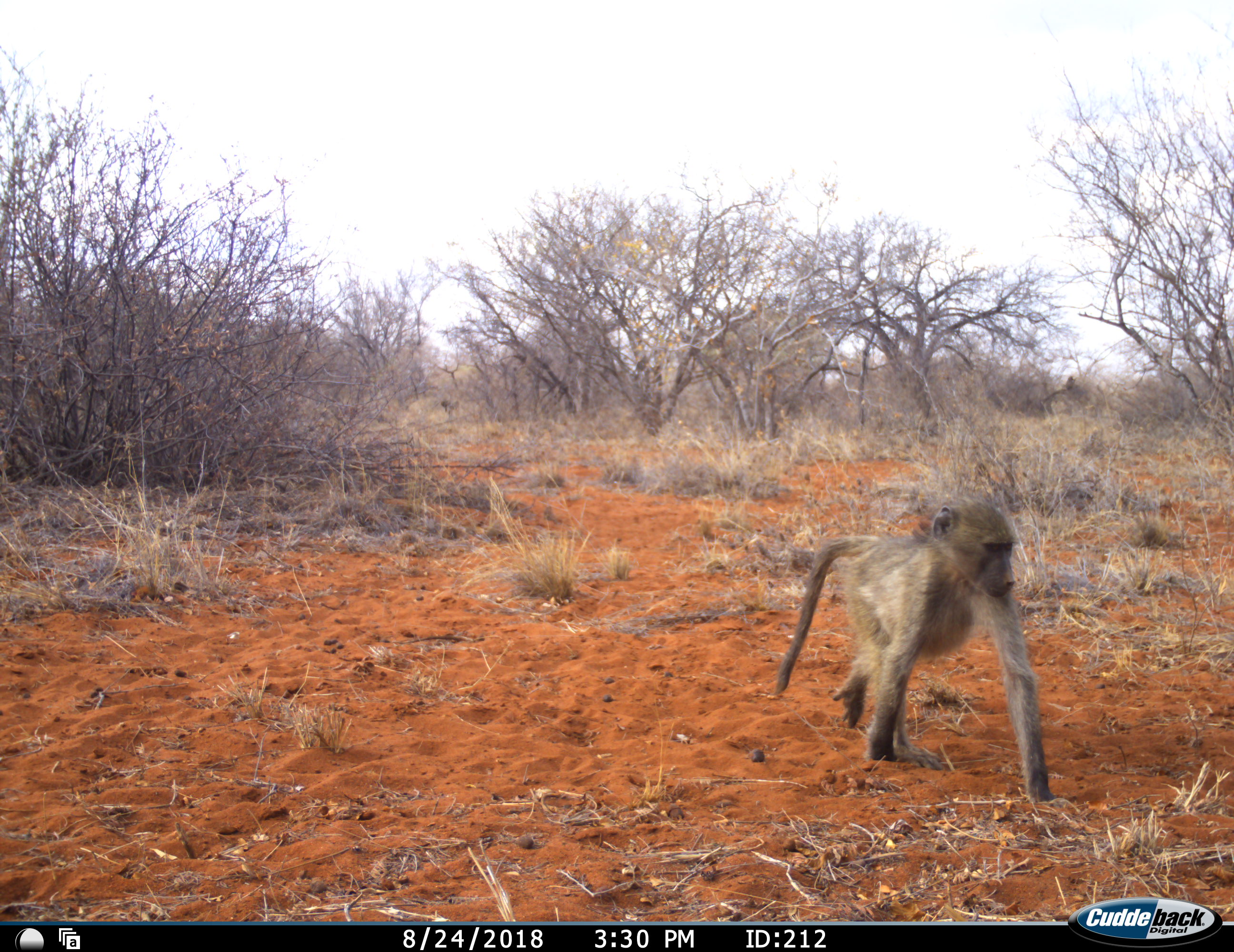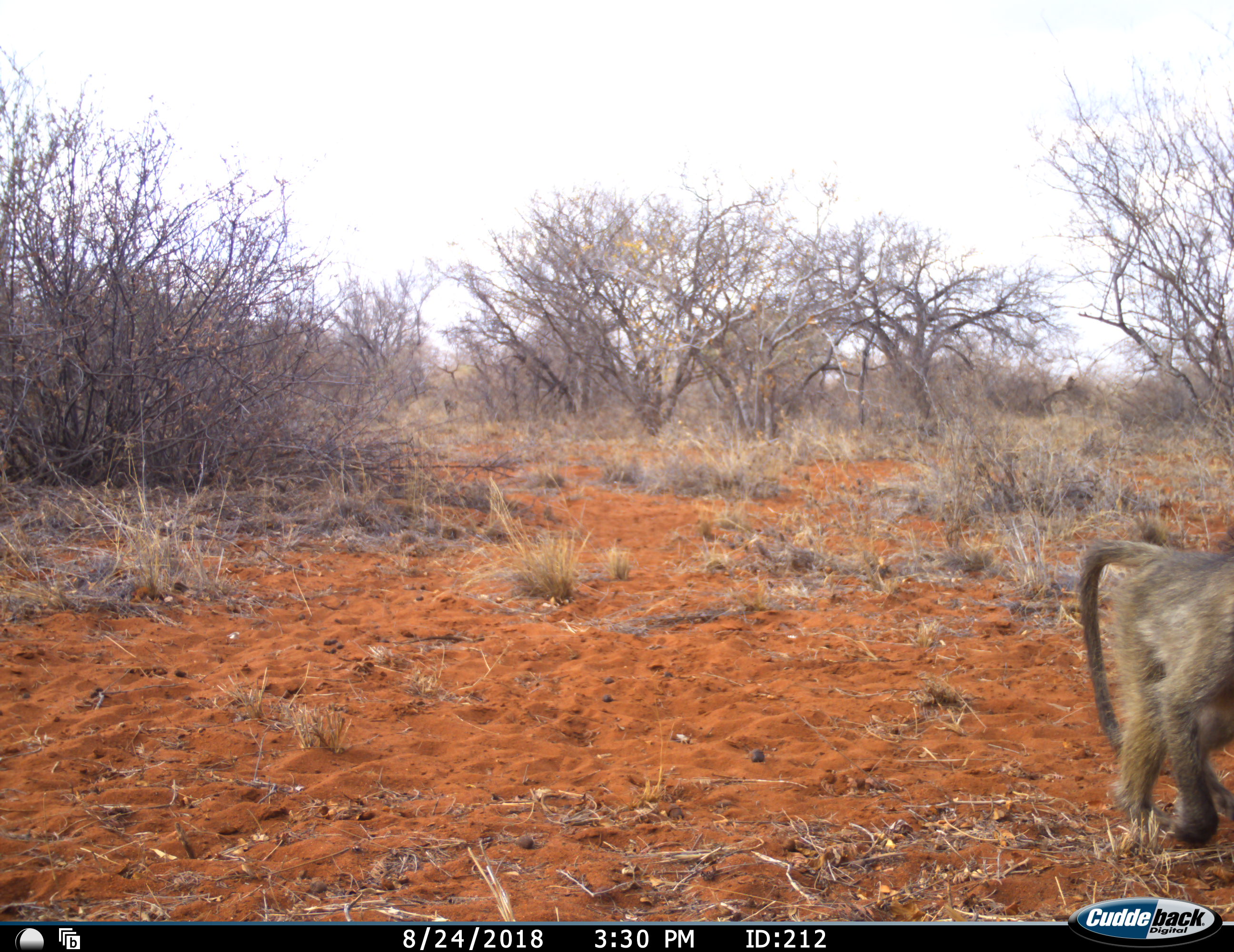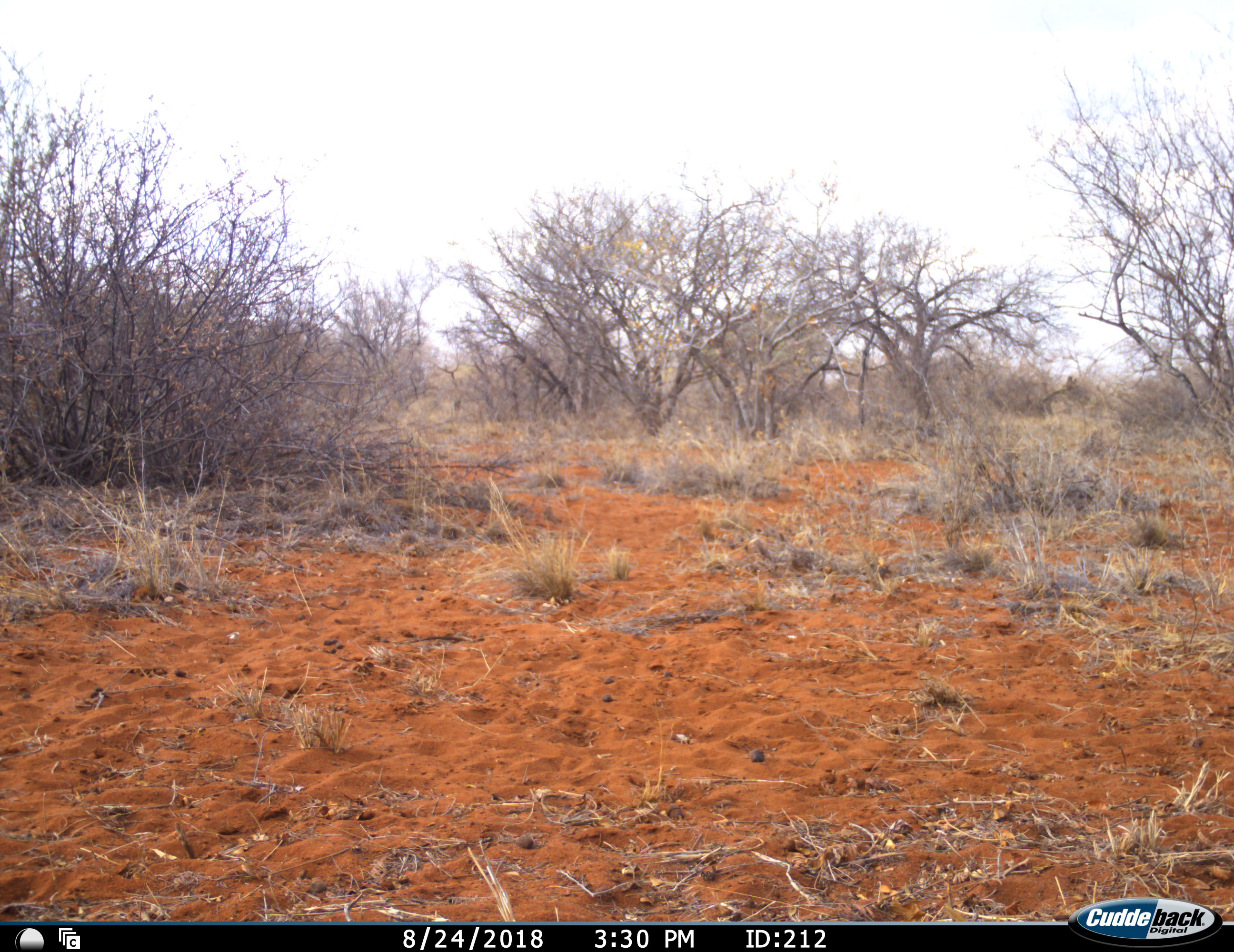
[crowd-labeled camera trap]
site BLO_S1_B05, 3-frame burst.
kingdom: Animalia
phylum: Chordata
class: Mammalia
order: Primates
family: Cercopithecidae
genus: Papio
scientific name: Papio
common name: baboon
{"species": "baboon (Papio)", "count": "2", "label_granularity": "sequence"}